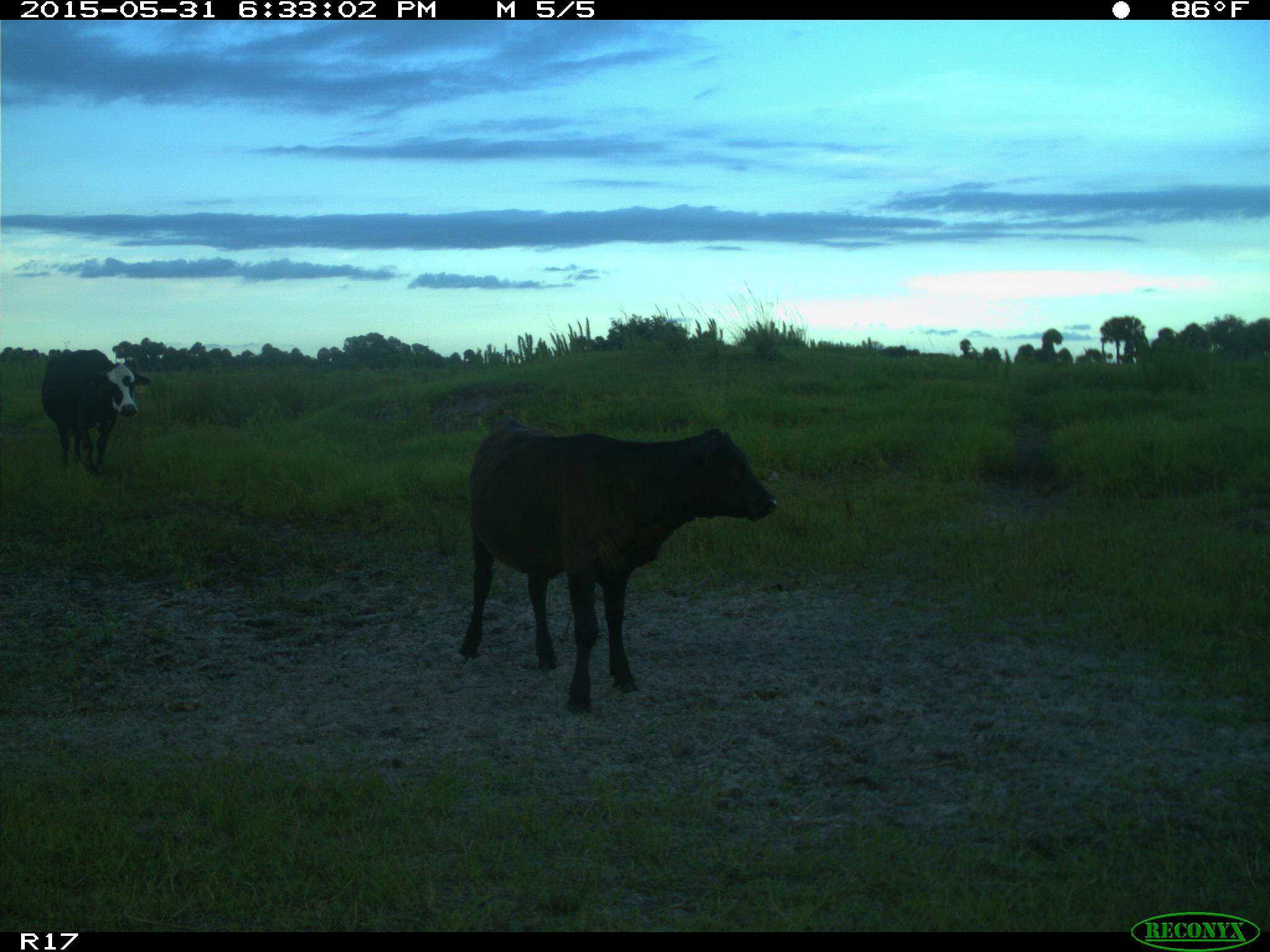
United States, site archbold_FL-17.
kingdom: Animalia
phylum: Chordata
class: Mammalia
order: Artiodactyla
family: Bovidae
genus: Bos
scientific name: Bos taurus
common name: domestic cow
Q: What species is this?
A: Bos taurus (domestic cow).